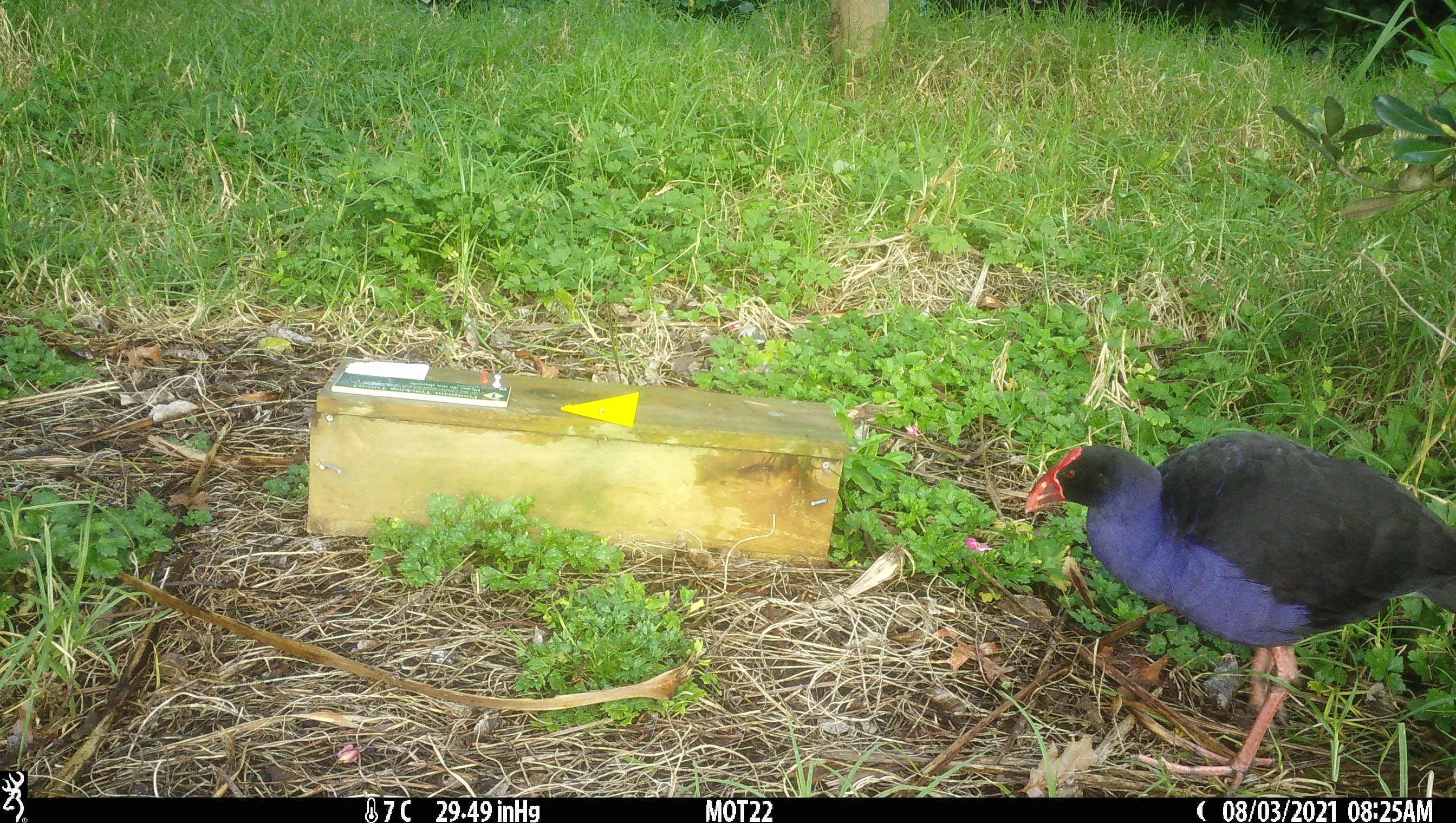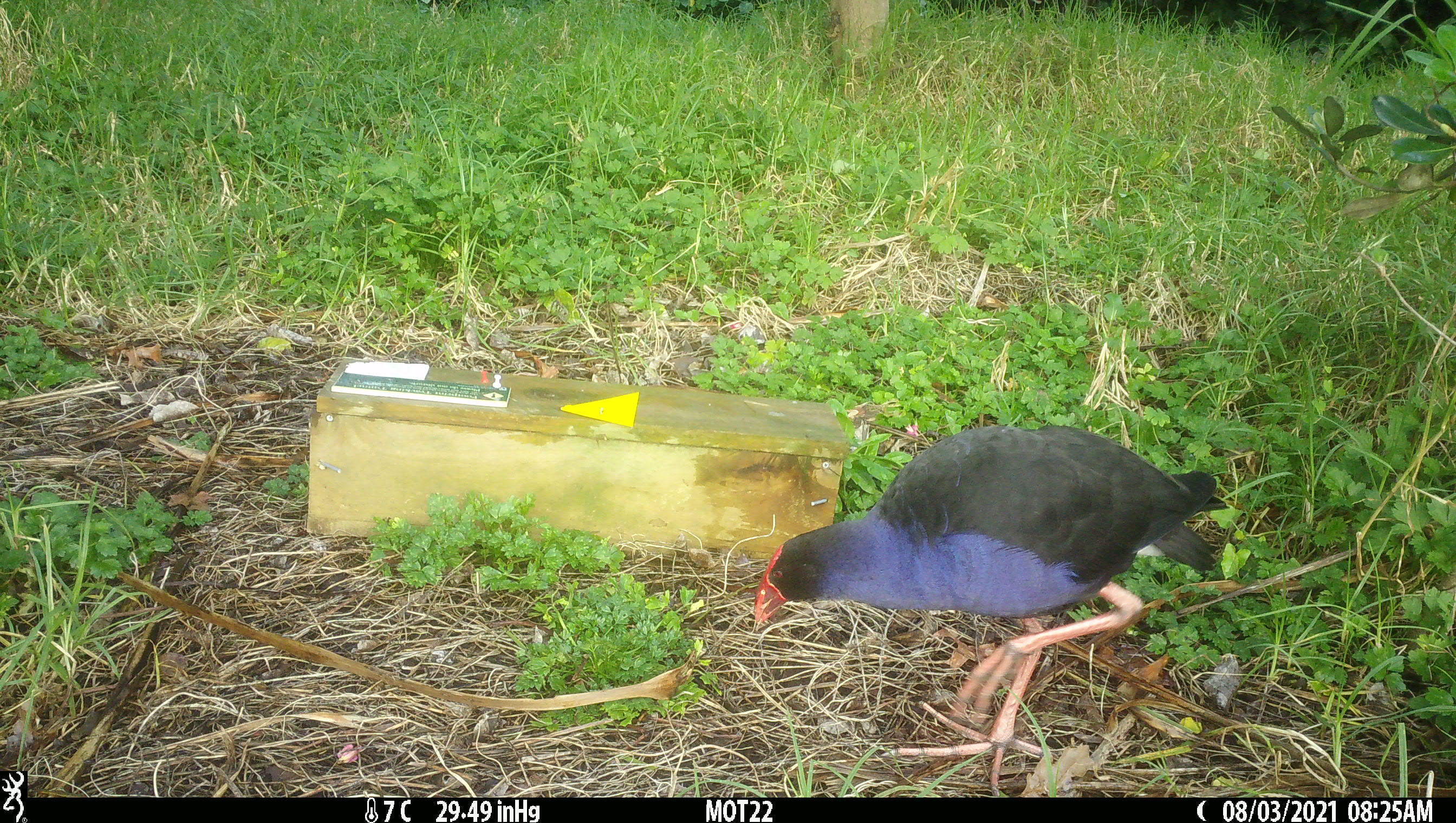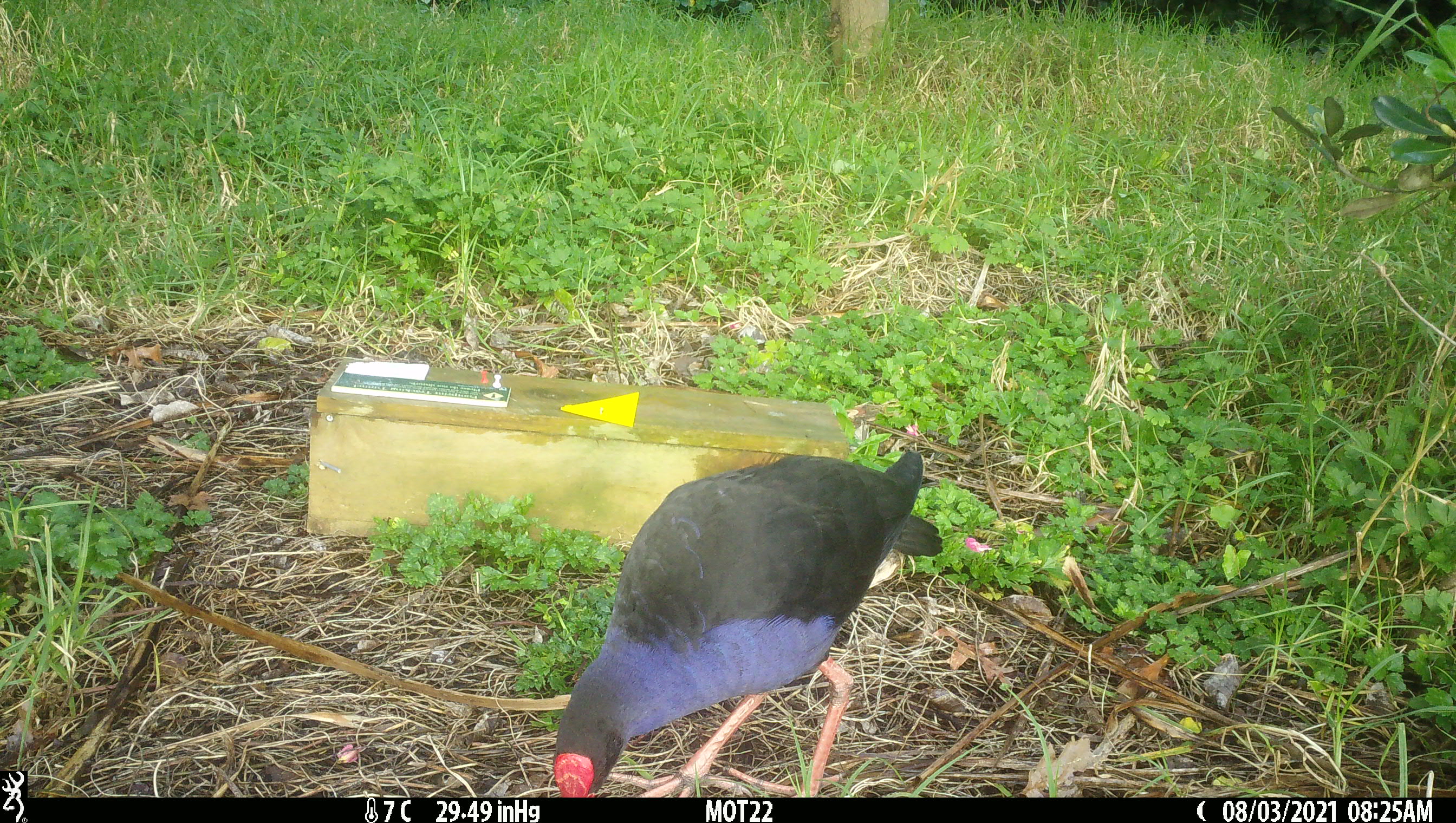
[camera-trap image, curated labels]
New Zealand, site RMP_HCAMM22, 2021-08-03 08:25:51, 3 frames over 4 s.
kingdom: Animalia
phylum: Chordata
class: Aves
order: Gruiformes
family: Rallidae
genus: Porphyrio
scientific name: Porphyrio melanotus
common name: australasian swamphen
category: pukeko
Pukeko (australasian swamphen) (Porphyrio melanotus).